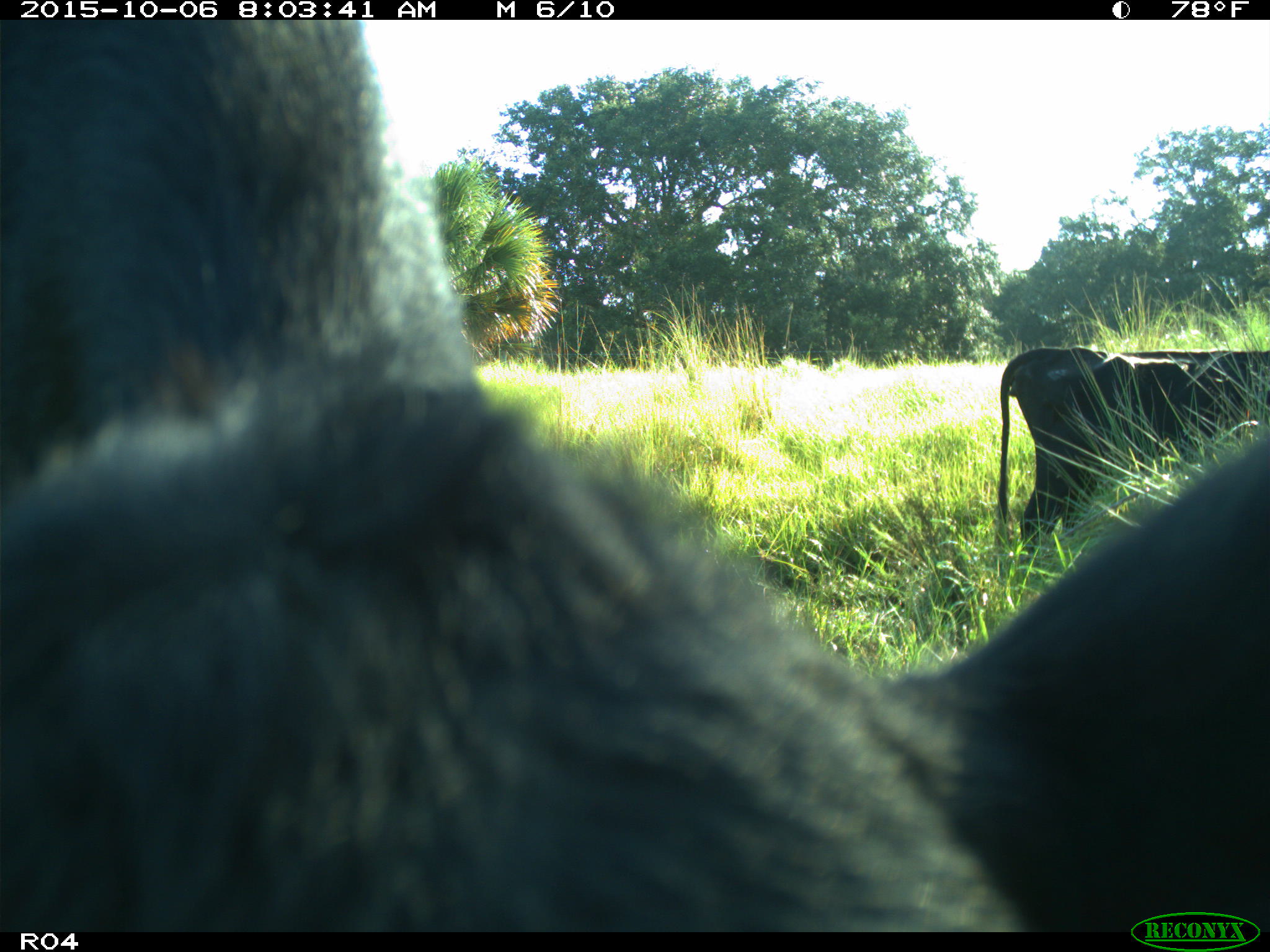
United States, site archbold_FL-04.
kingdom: Animalia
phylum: Chordata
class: Mammalia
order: Artiodactyla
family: Bovidae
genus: Bos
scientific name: Bos taurus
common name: domestic cow